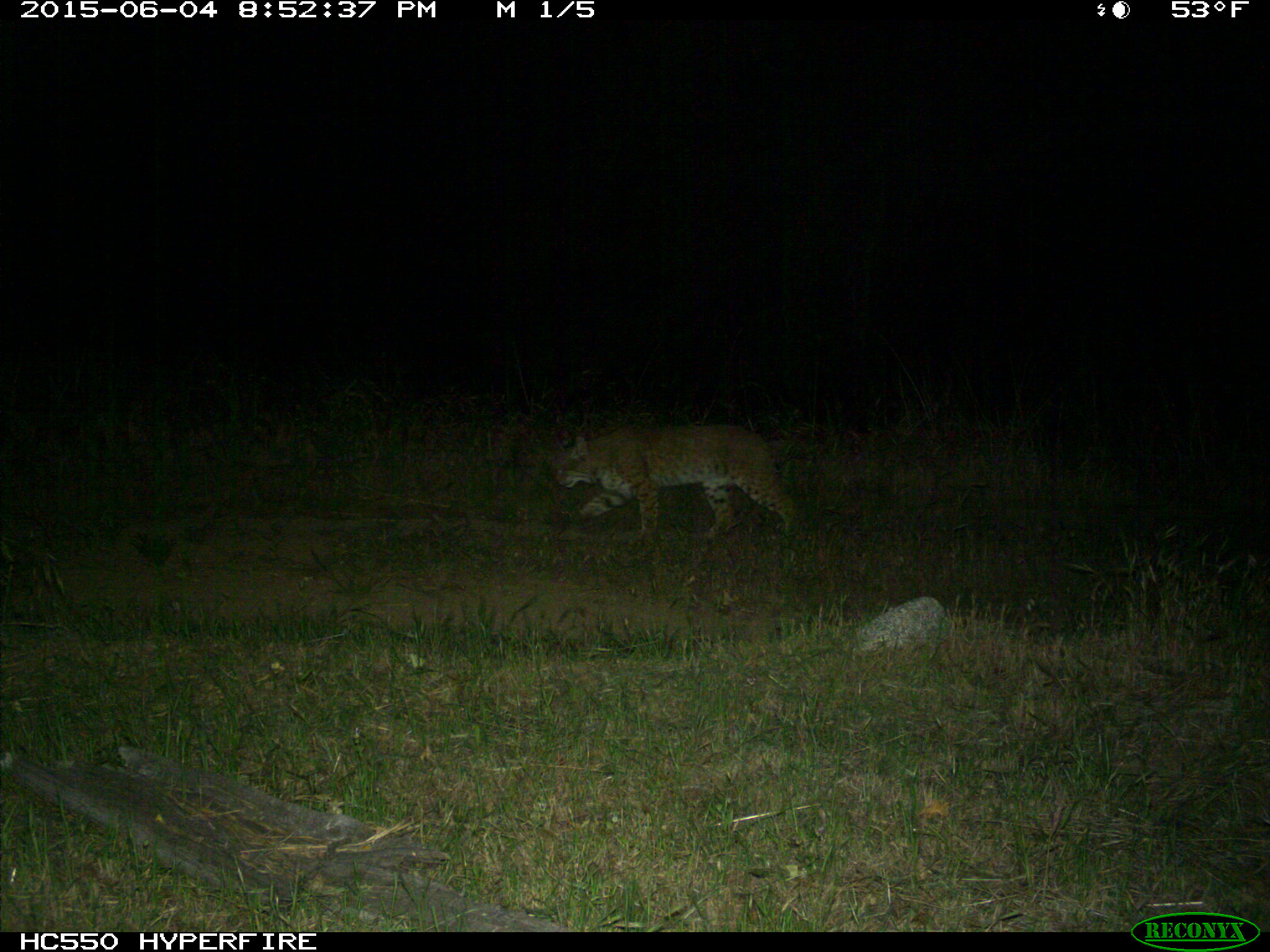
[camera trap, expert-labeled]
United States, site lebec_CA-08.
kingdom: Animalia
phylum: Chordata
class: Mammalia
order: Carnivora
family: Felidae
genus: Lynx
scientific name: Lynx rufus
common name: bobcat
Lynx rufus (bobcat).